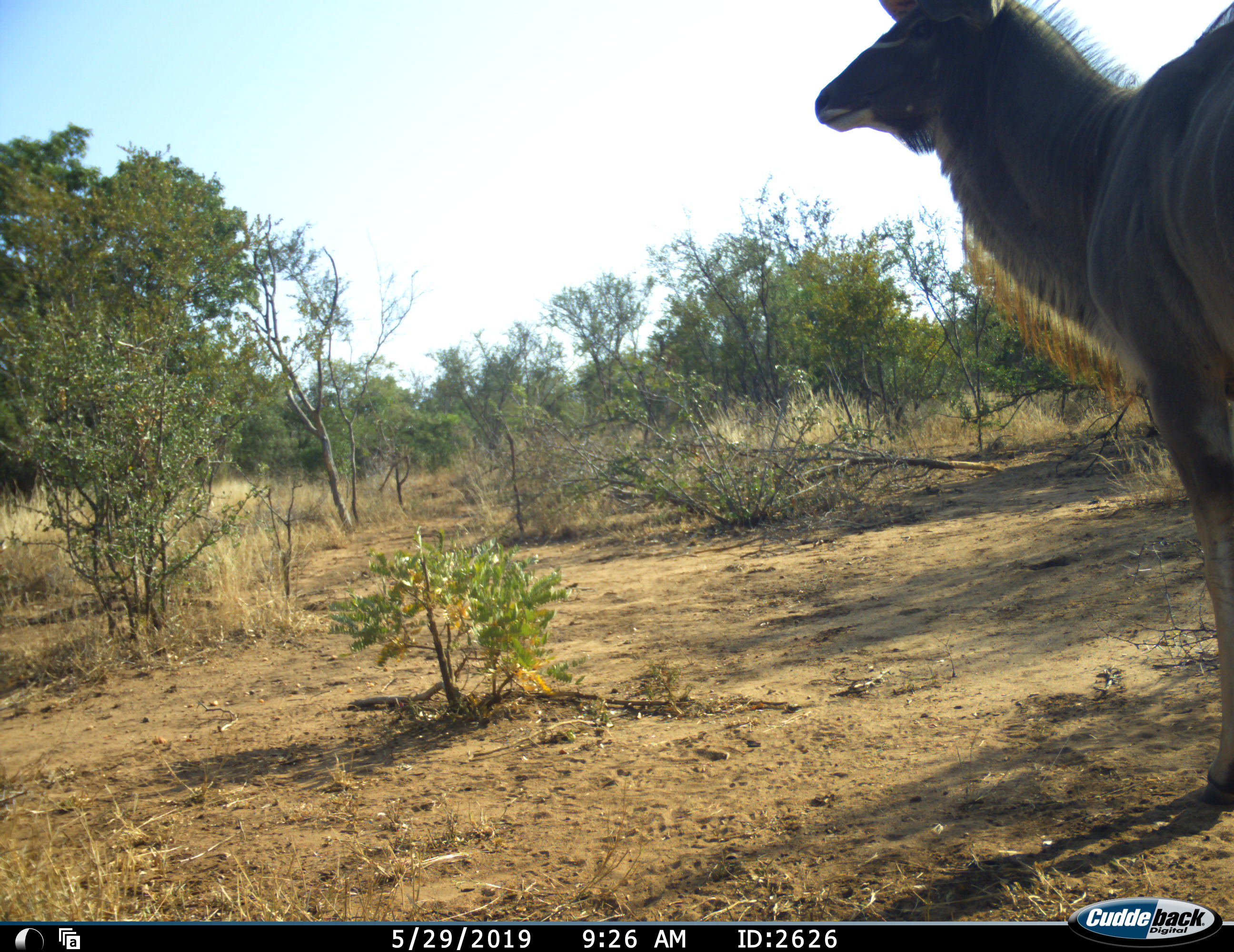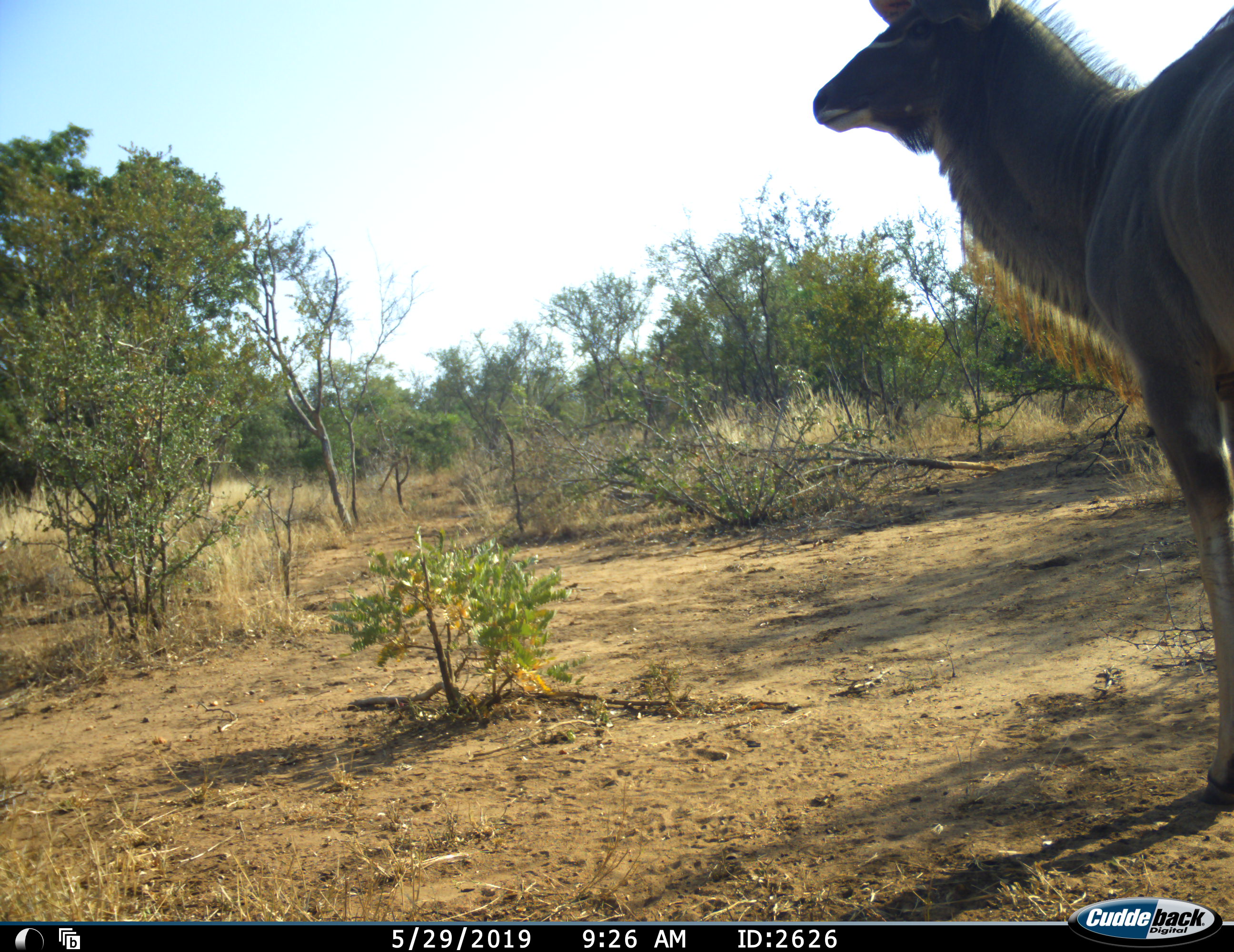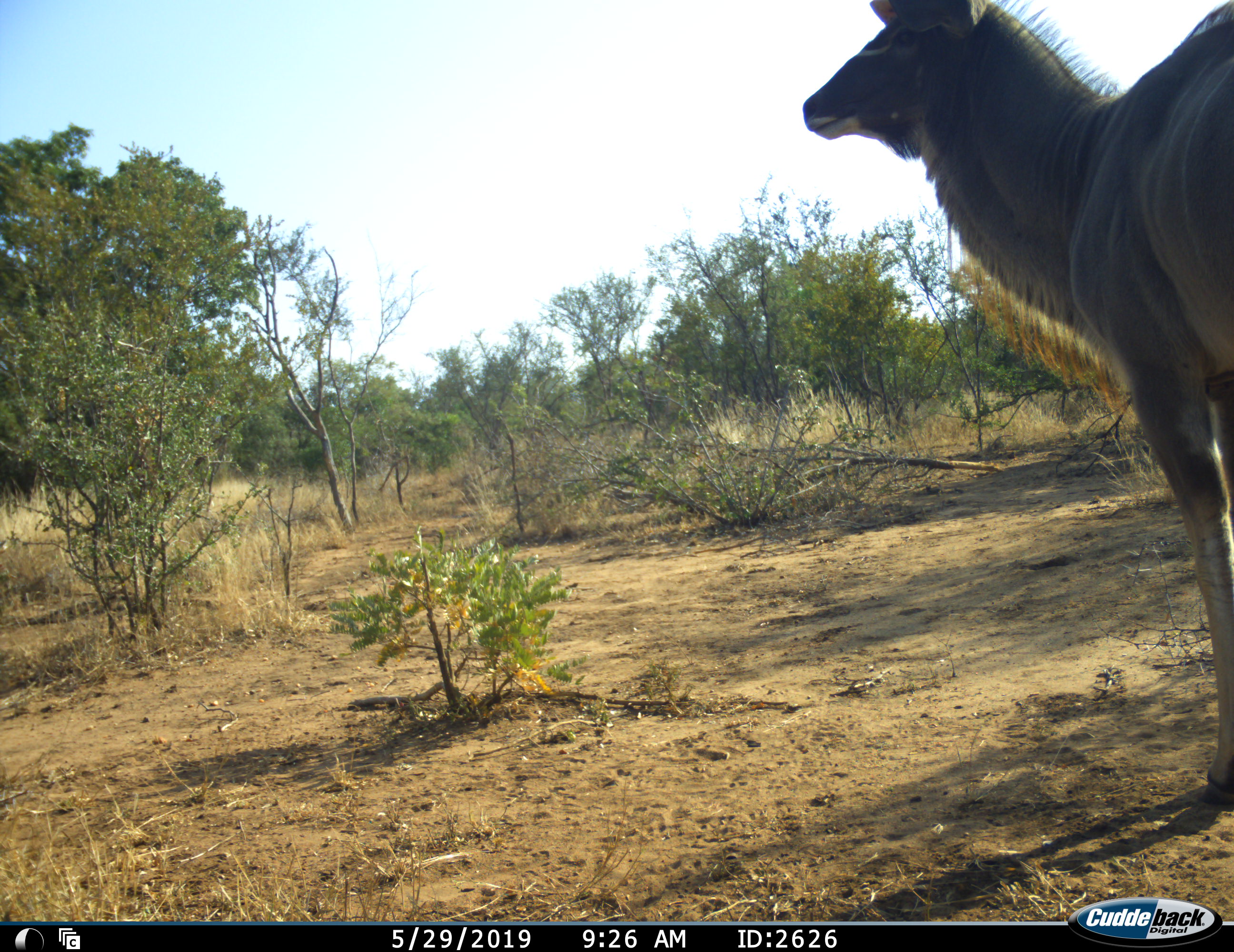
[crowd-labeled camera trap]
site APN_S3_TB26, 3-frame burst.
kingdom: Animalia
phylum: Chordata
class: Mammalia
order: Artiodactyla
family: Bovidae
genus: Tragelaphus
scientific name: Tragelaphus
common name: kudu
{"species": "kudu (Tragelaphus)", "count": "1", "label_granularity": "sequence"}